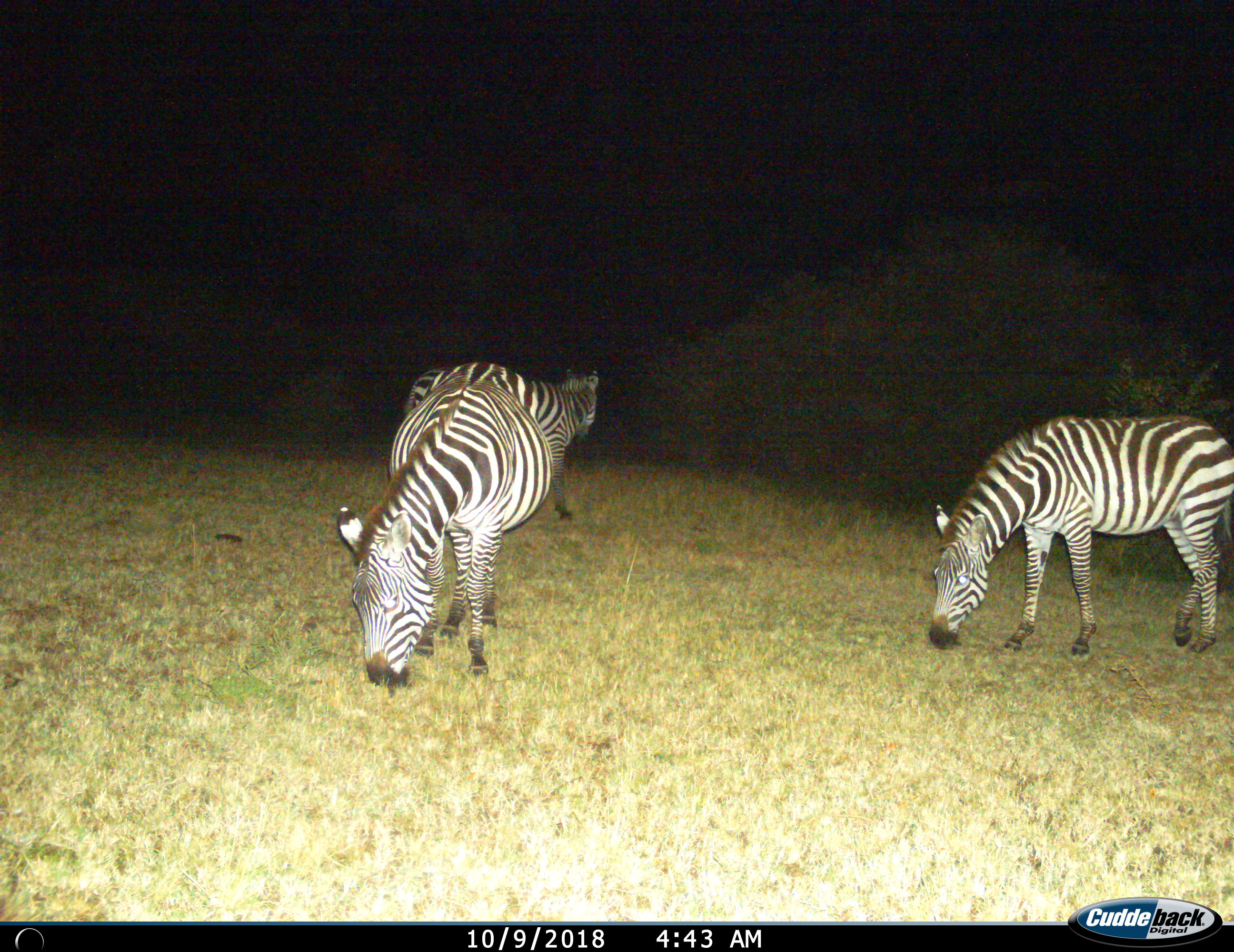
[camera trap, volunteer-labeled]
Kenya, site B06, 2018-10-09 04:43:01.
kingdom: Animalia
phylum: Chordata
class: Mammalia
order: Perissodactyla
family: Equidae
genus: Equus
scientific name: Equus quagga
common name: plains zebra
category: zebra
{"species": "zebra (plains zebra) (Equus quagga)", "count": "3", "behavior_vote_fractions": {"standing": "40%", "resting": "0%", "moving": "10%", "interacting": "0%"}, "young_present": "0%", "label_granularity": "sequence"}